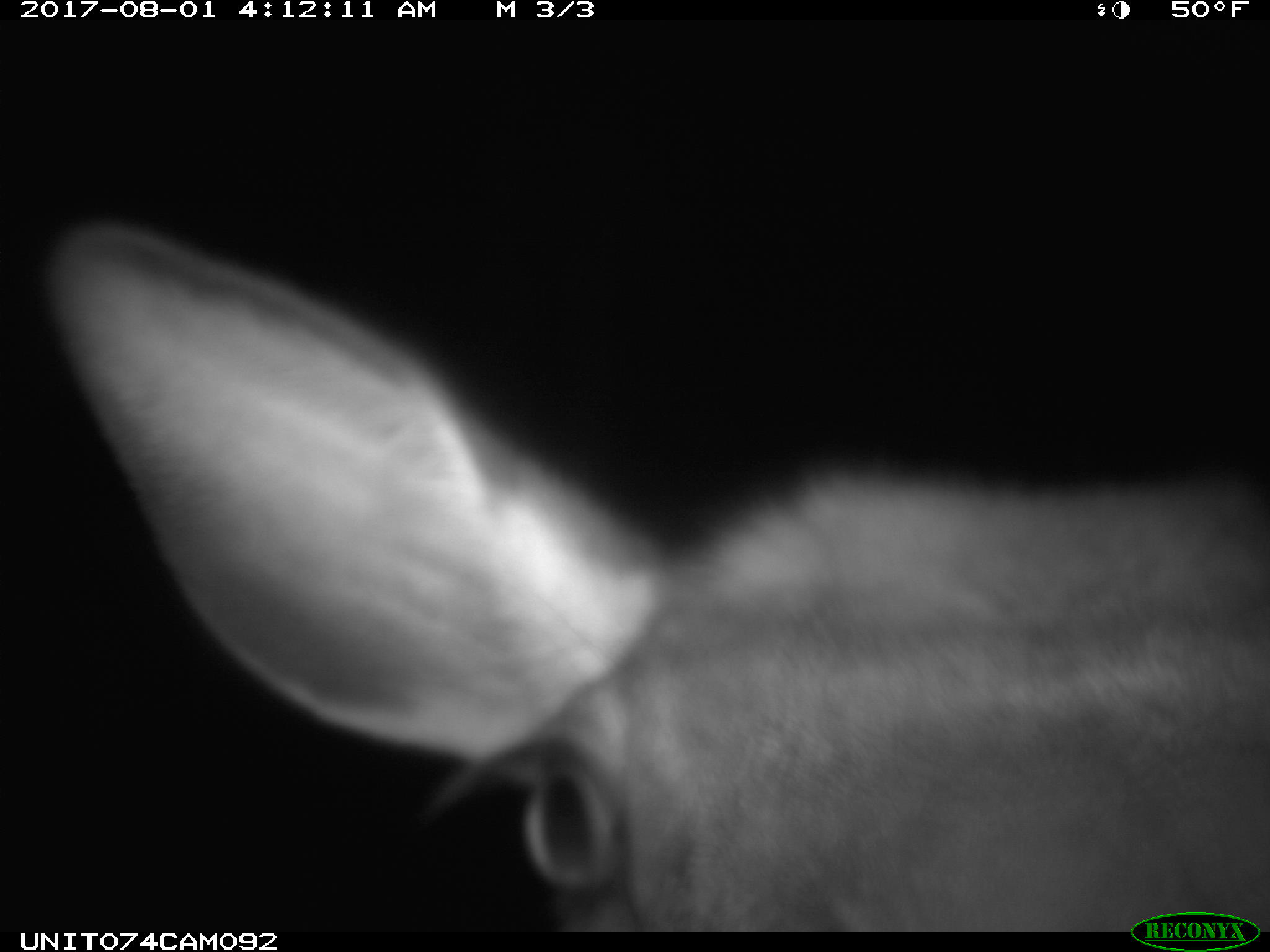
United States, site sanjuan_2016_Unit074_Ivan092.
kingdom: Animalia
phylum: Chordata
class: Mammalia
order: Artiodactyla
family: Cervidae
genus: Cervus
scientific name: Cervus elaphus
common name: red deer